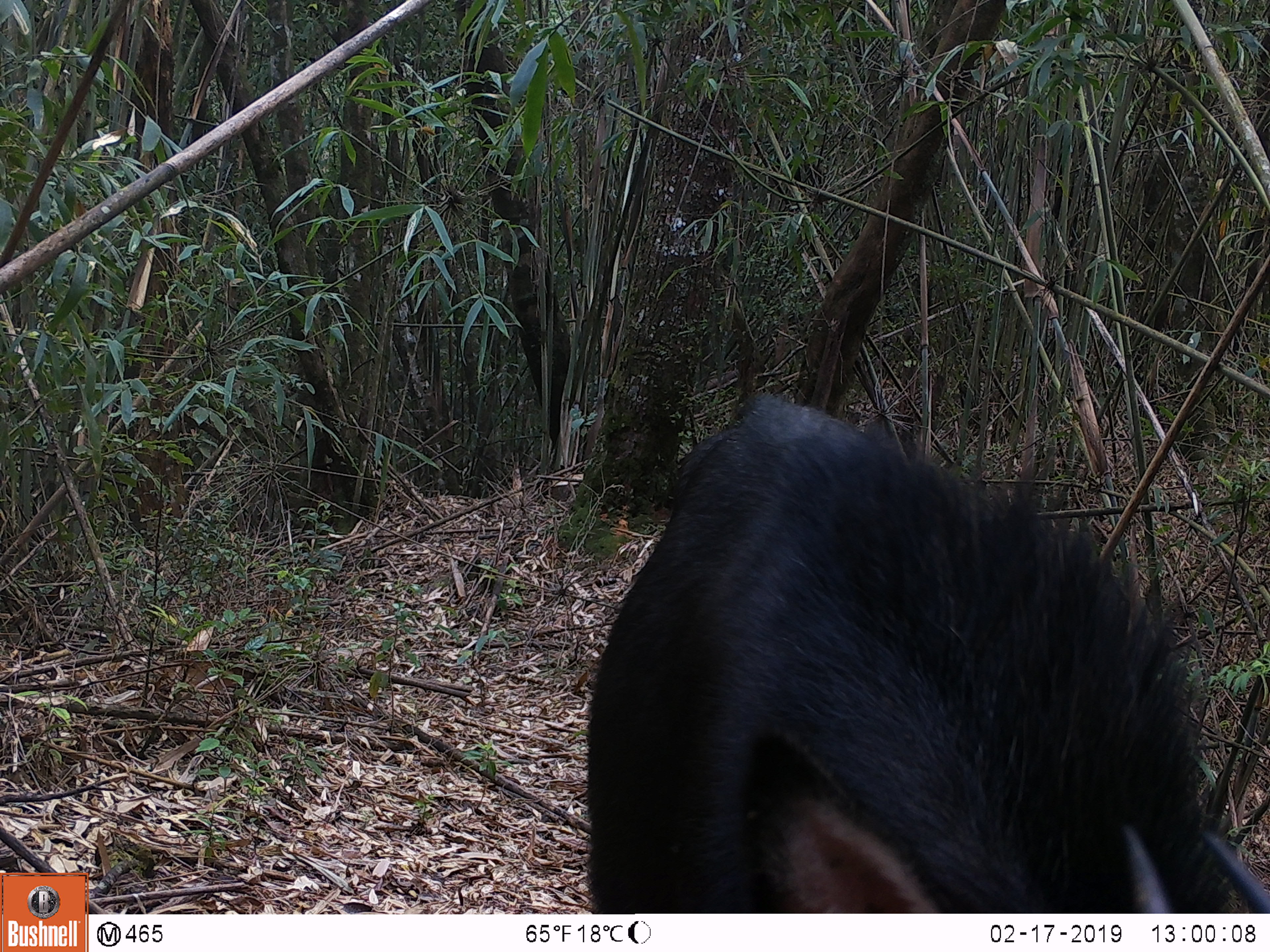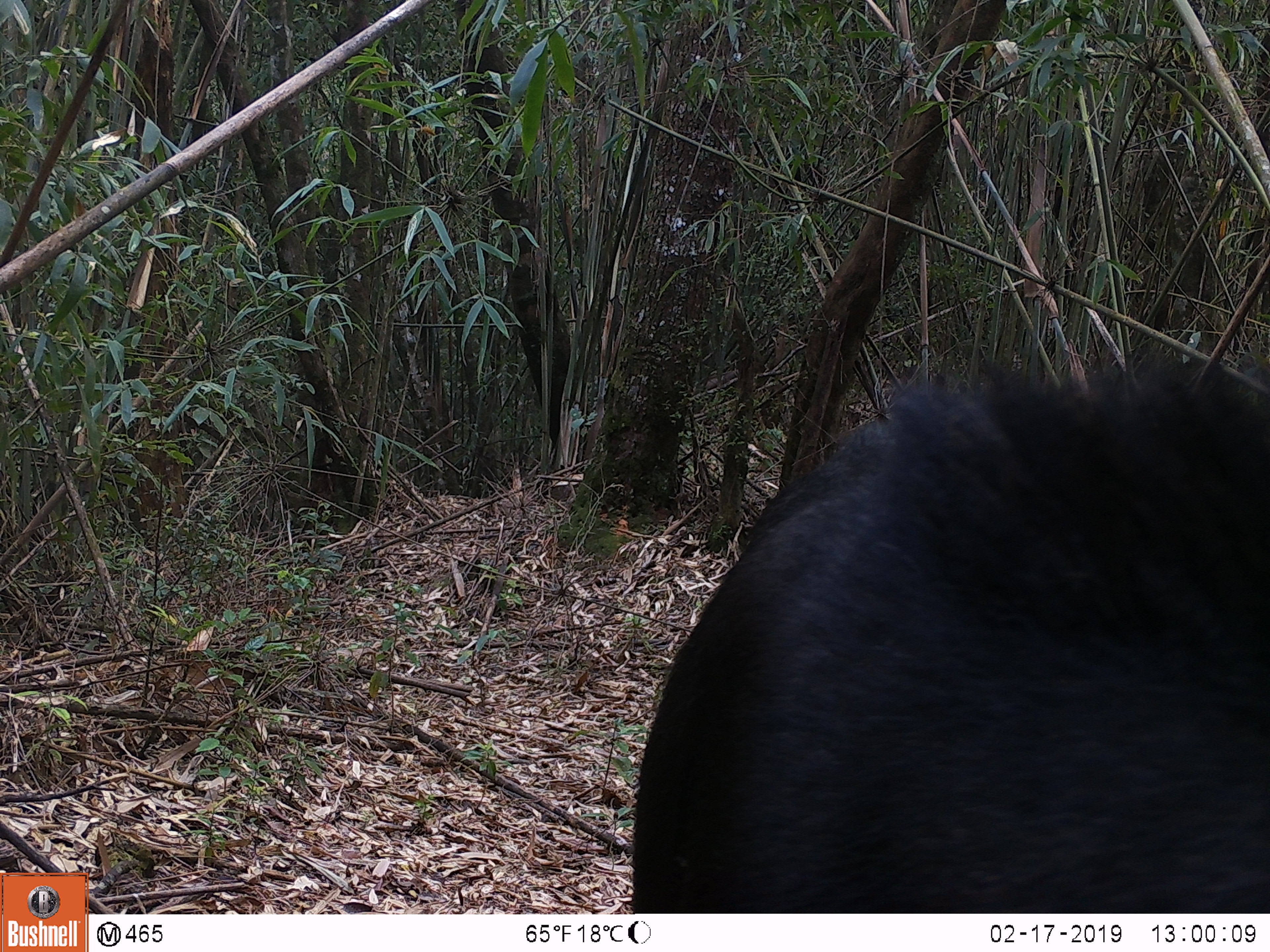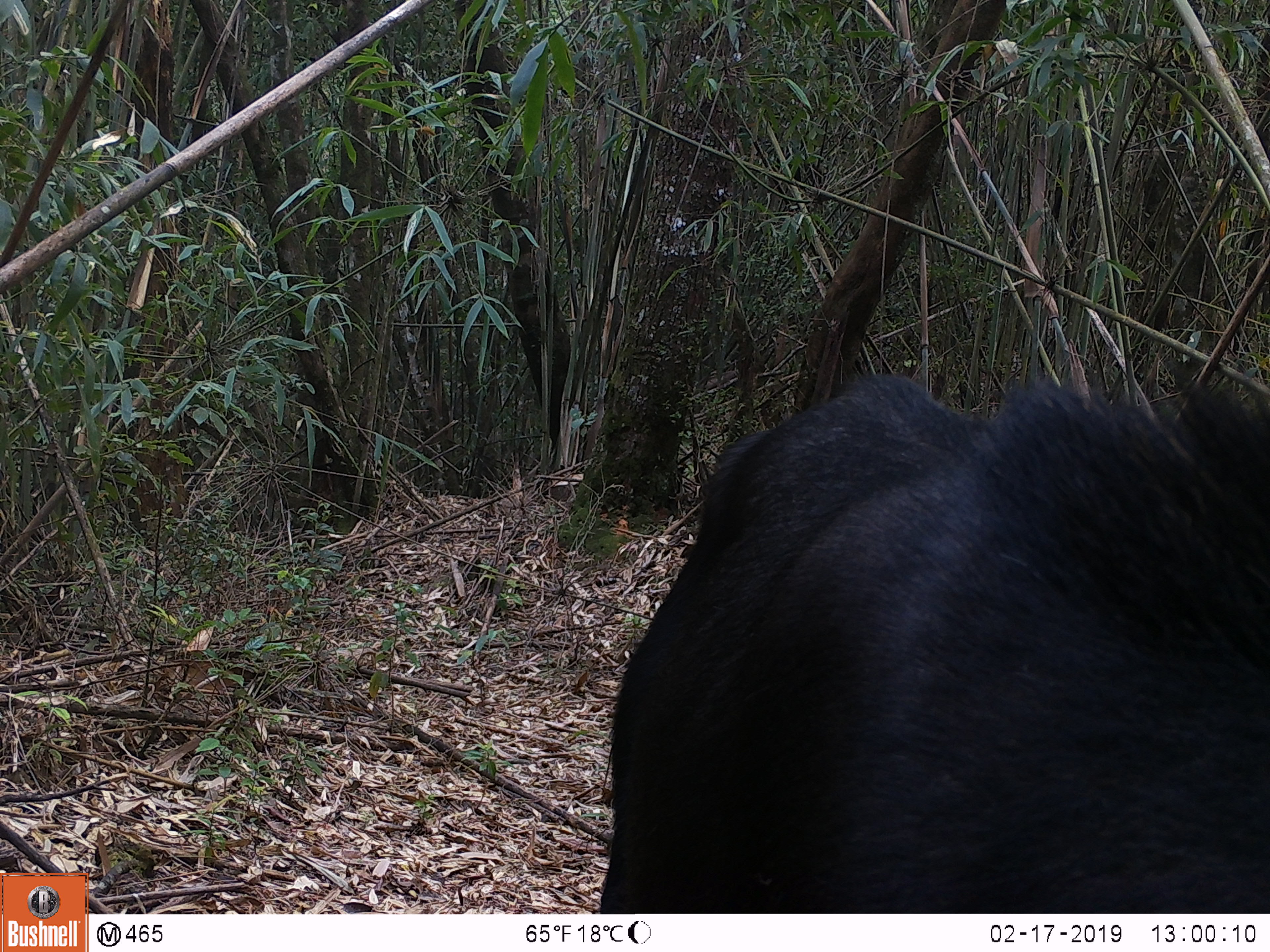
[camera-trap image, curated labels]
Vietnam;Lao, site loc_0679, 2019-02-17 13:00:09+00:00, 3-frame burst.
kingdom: Animalia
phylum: Chordata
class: Mammalia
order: Artiodactyla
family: Bovidae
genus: Capricornis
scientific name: Capricornis sumatraensis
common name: chinese serow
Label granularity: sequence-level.